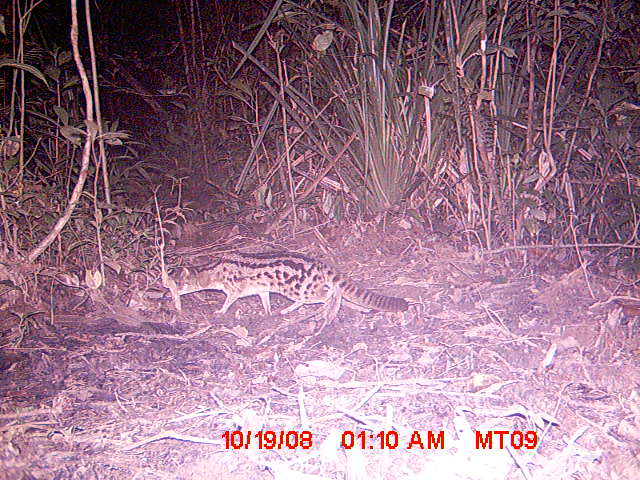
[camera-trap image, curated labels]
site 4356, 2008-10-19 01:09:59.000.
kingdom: Animalia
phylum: Chordata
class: Aves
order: Cuculiformes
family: Cuculidae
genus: Coua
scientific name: Coua serriana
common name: red-breasted coua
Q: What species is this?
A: Coua serriana (red-breasted coua).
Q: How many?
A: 1.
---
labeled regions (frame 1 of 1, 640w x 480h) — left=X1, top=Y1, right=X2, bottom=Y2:
coua serriana: left=160, top=249, right=411, bottom=325